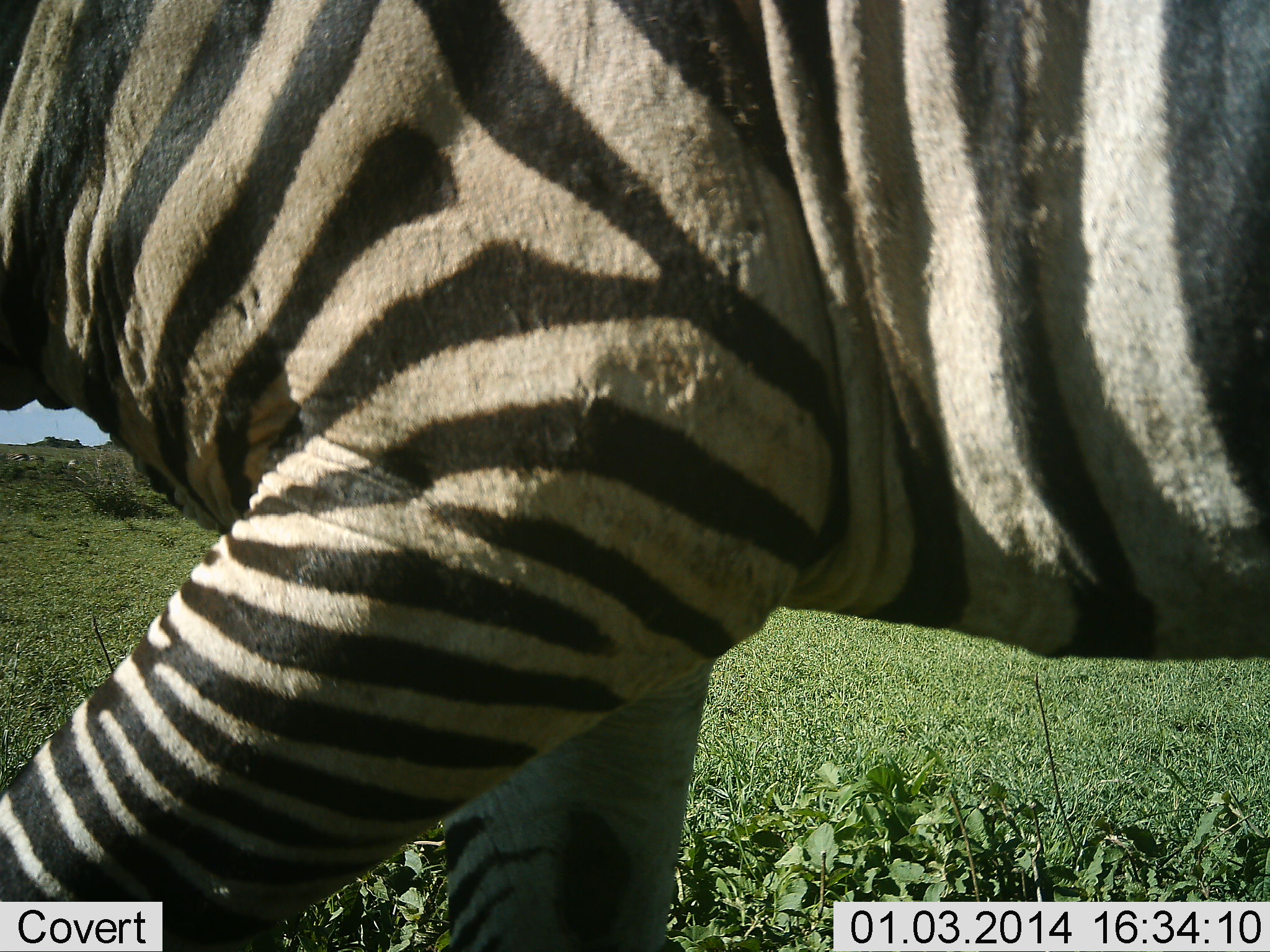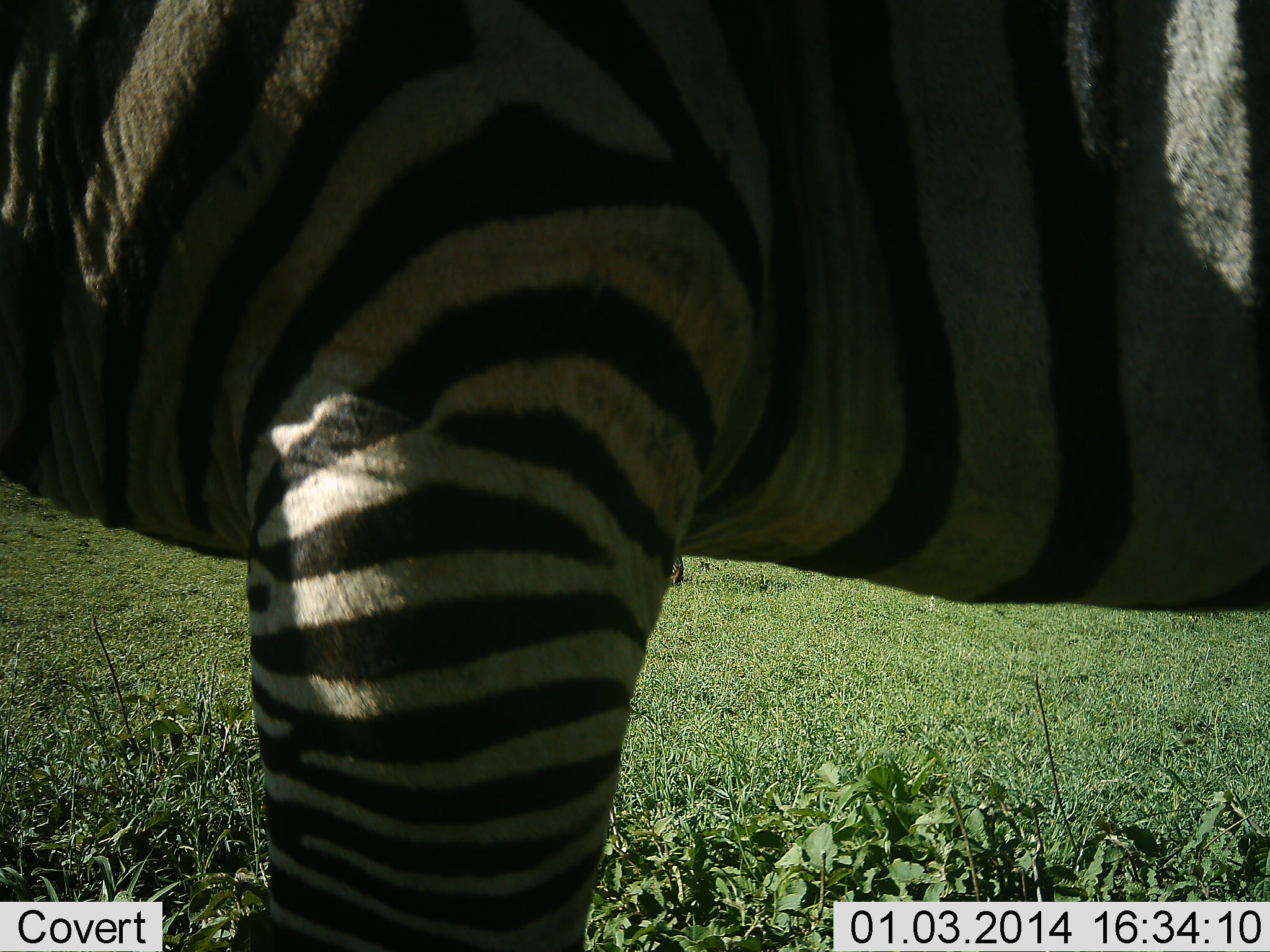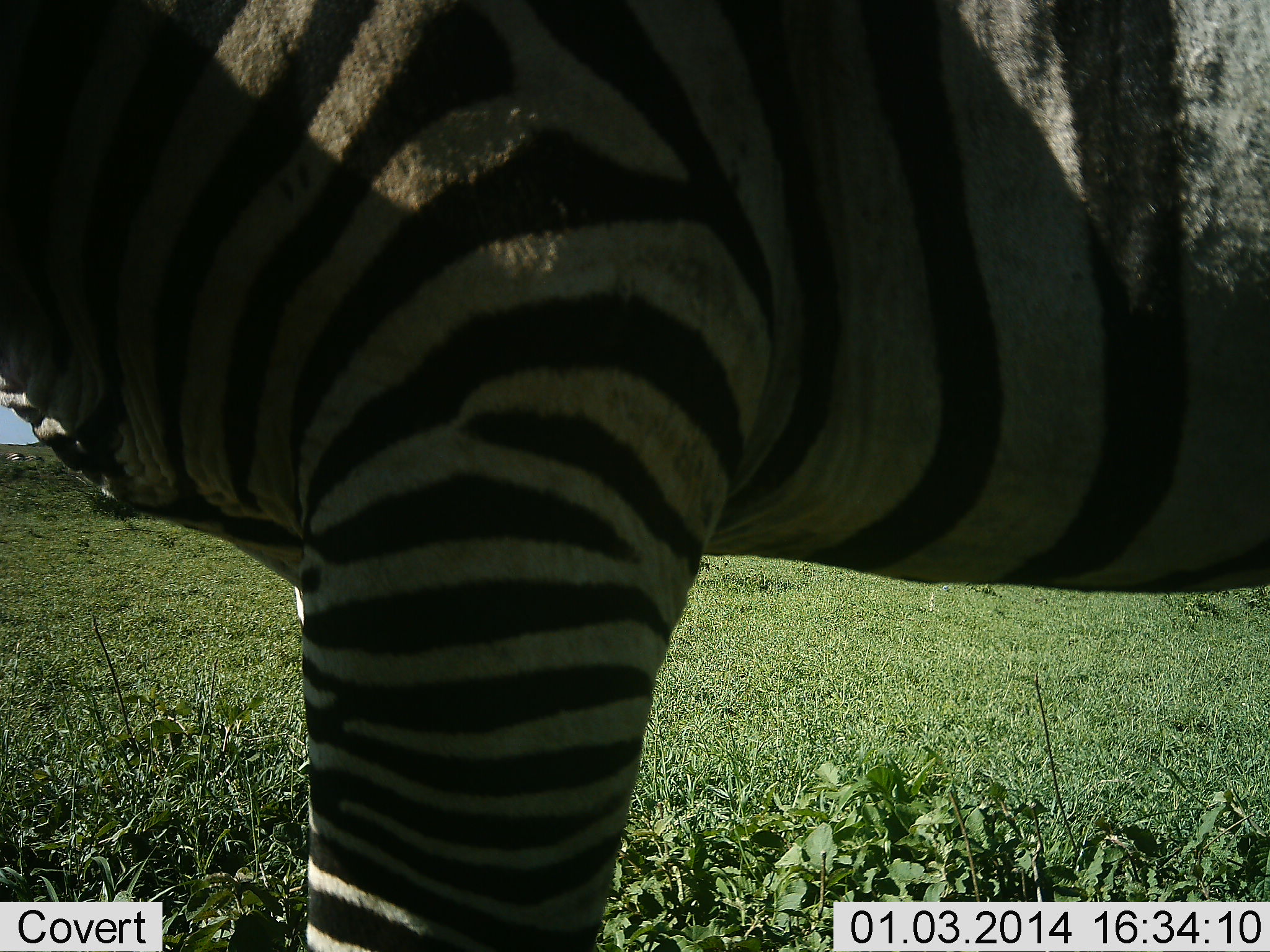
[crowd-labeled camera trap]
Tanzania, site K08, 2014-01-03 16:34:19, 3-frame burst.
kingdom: Animalia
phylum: Chordata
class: Mammalia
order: Perissodactyla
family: Equidae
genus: Equus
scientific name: Equus quagga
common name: plains zebra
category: zebra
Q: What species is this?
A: Zebra (plains zebra) (Equus quagga).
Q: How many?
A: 1.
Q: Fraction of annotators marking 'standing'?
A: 100%.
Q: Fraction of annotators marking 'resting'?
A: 0%.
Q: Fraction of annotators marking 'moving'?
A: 10%.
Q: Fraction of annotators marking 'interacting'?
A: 0%.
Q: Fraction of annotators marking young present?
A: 0%.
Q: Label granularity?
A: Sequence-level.